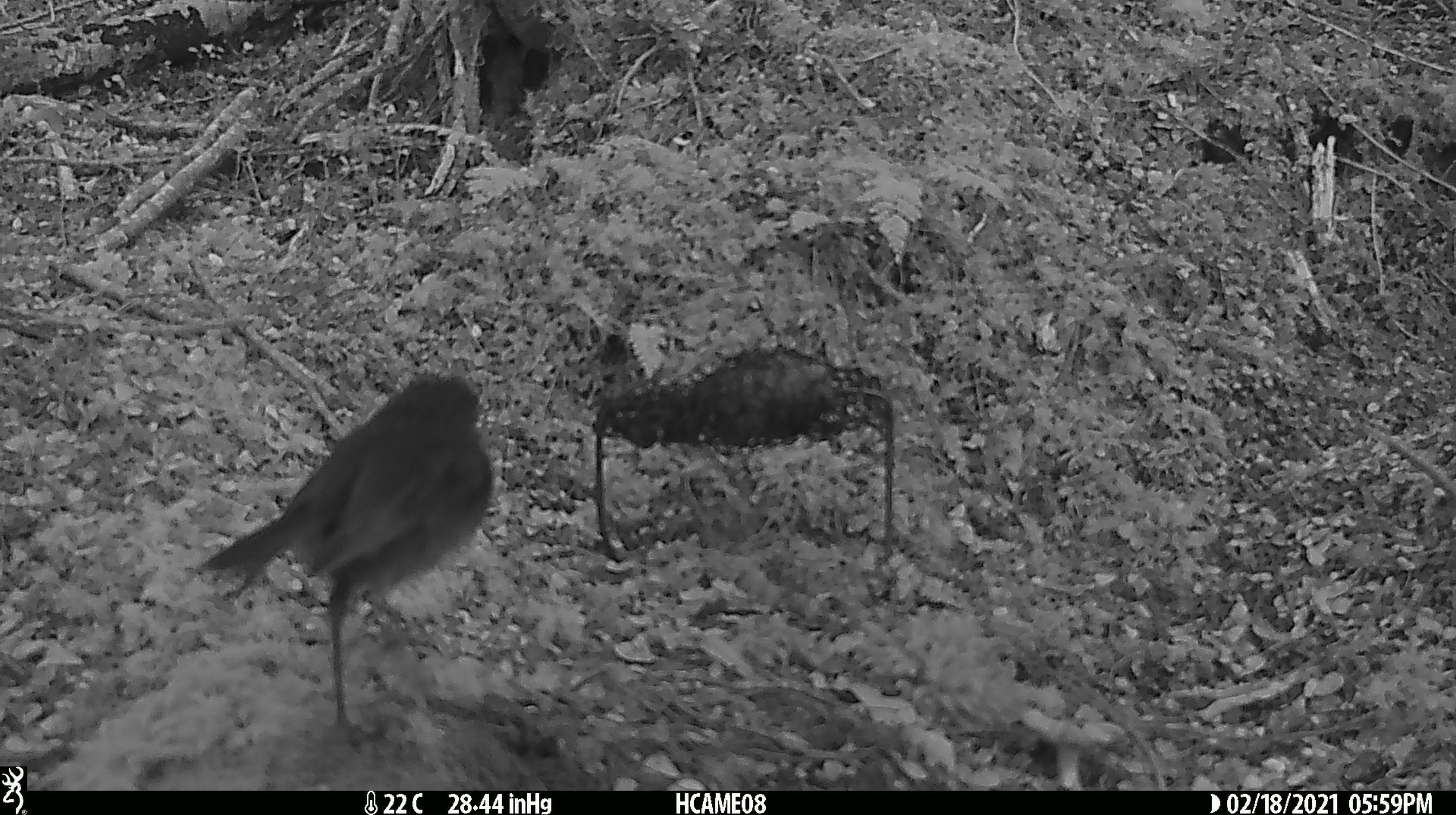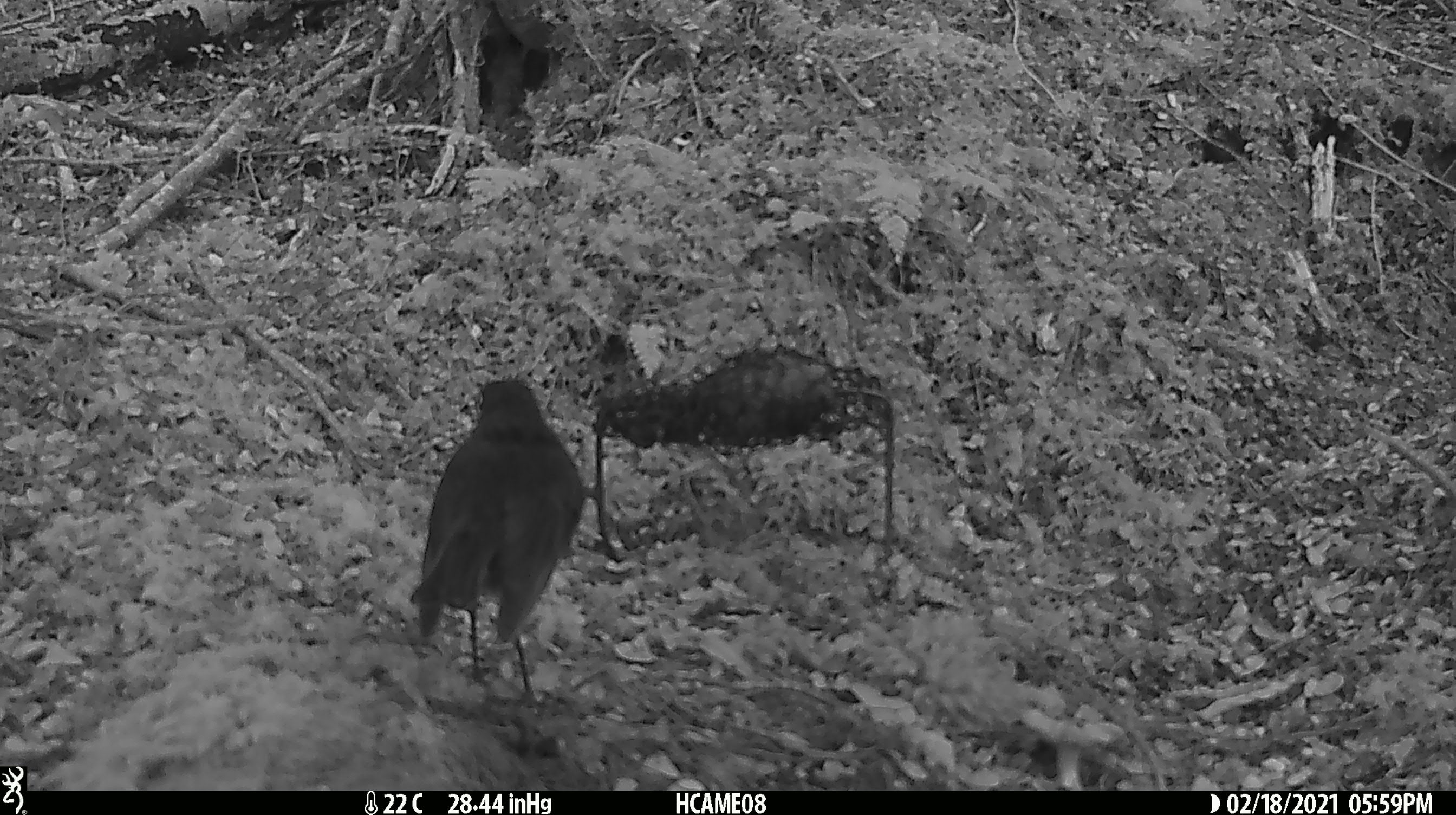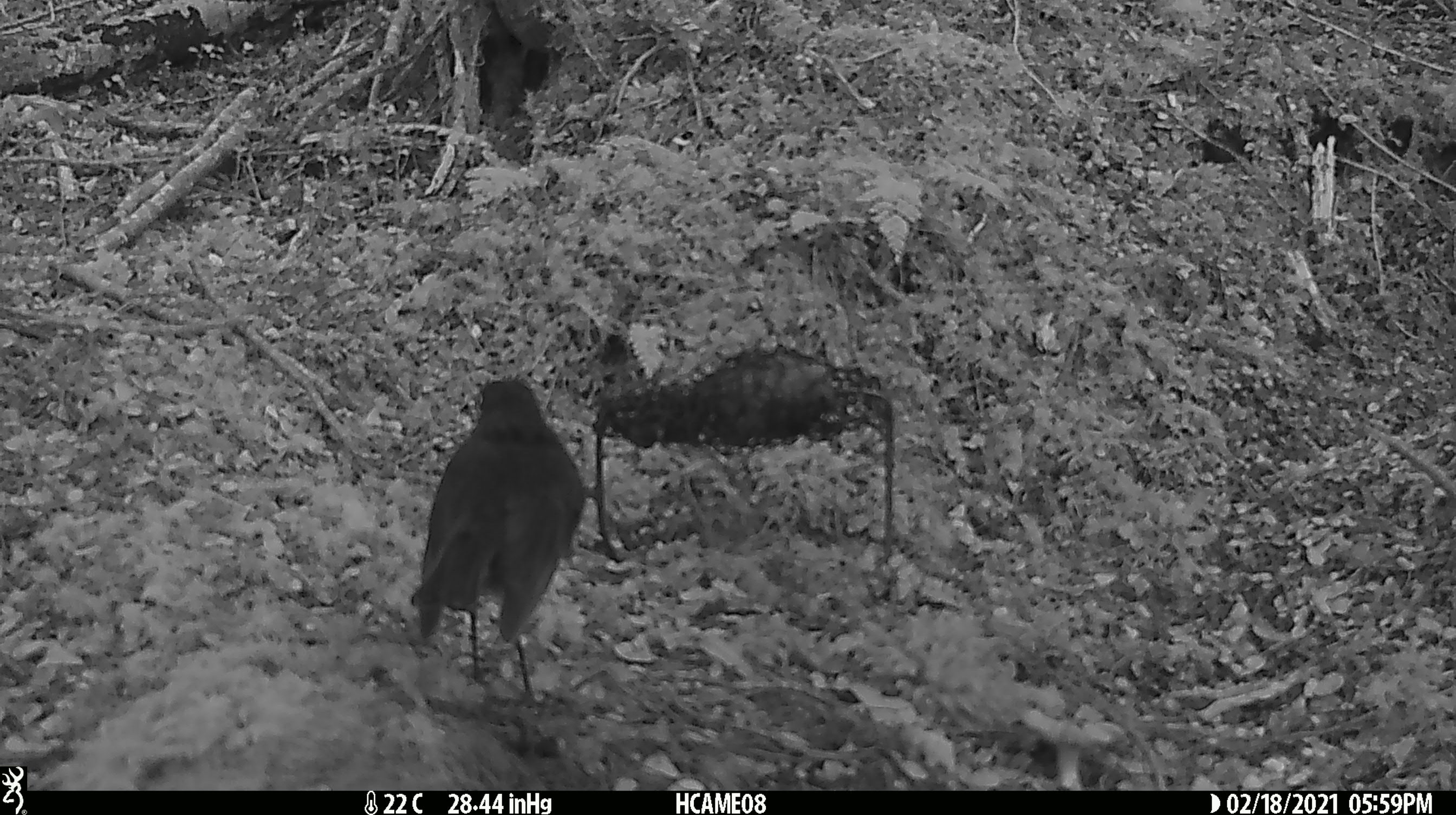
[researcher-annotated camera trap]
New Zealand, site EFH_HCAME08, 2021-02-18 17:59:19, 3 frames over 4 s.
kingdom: Animalia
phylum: Chordata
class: Aves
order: Passeriformes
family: Petroicidae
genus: Petroica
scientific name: Petroica australis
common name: new zealand robin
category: robin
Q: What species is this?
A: Robin (new zealand robin) (Petroica australis).